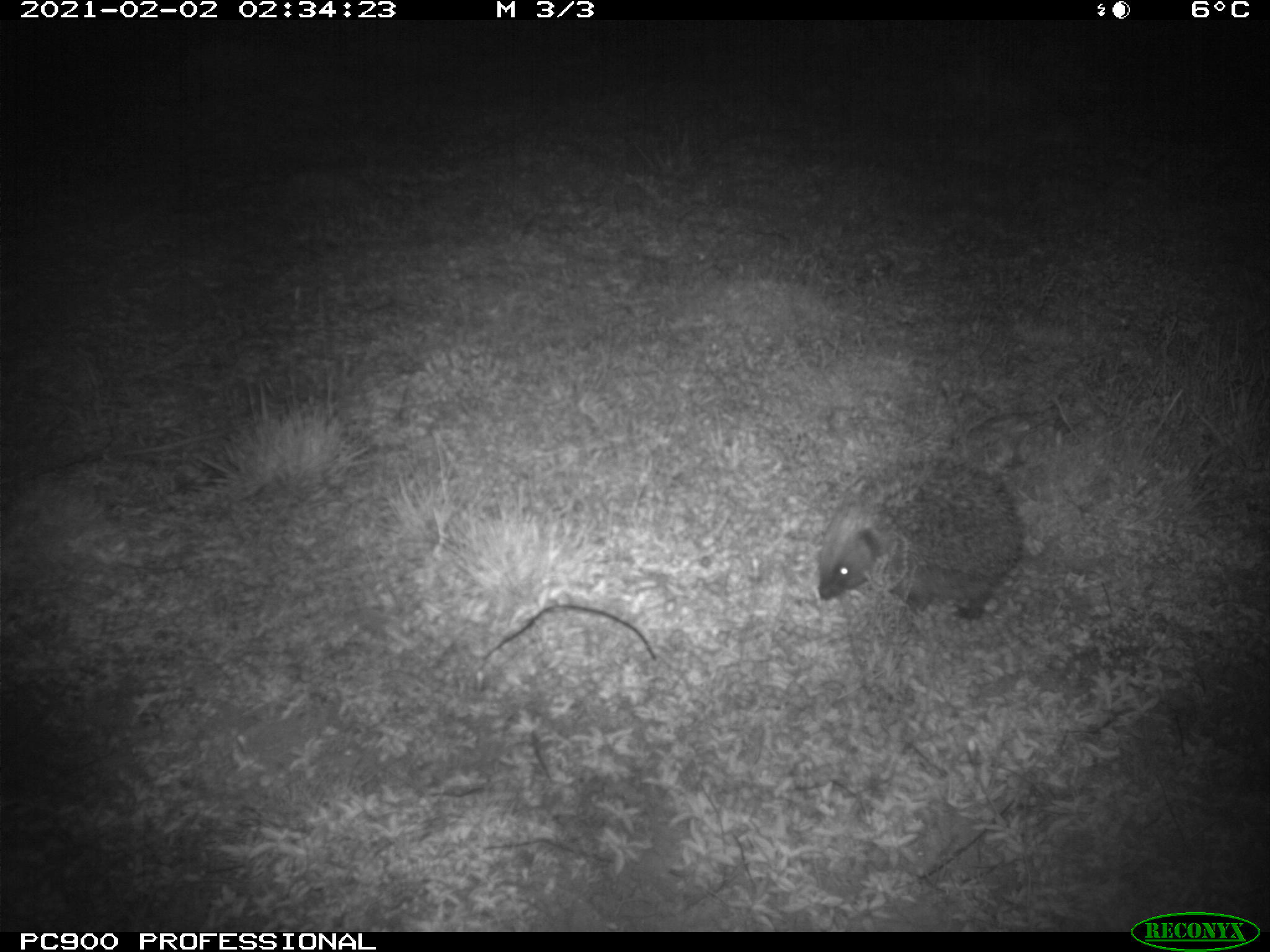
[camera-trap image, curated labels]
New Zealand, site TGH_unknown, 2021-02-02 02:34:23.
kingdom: Animalia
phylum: Chordata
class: Mammalia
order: Eulipotyphla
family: Erinaceidae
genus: Erinaceus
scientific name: Erinaceus europaeus europaeus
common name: european hedgehog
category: hedgehog